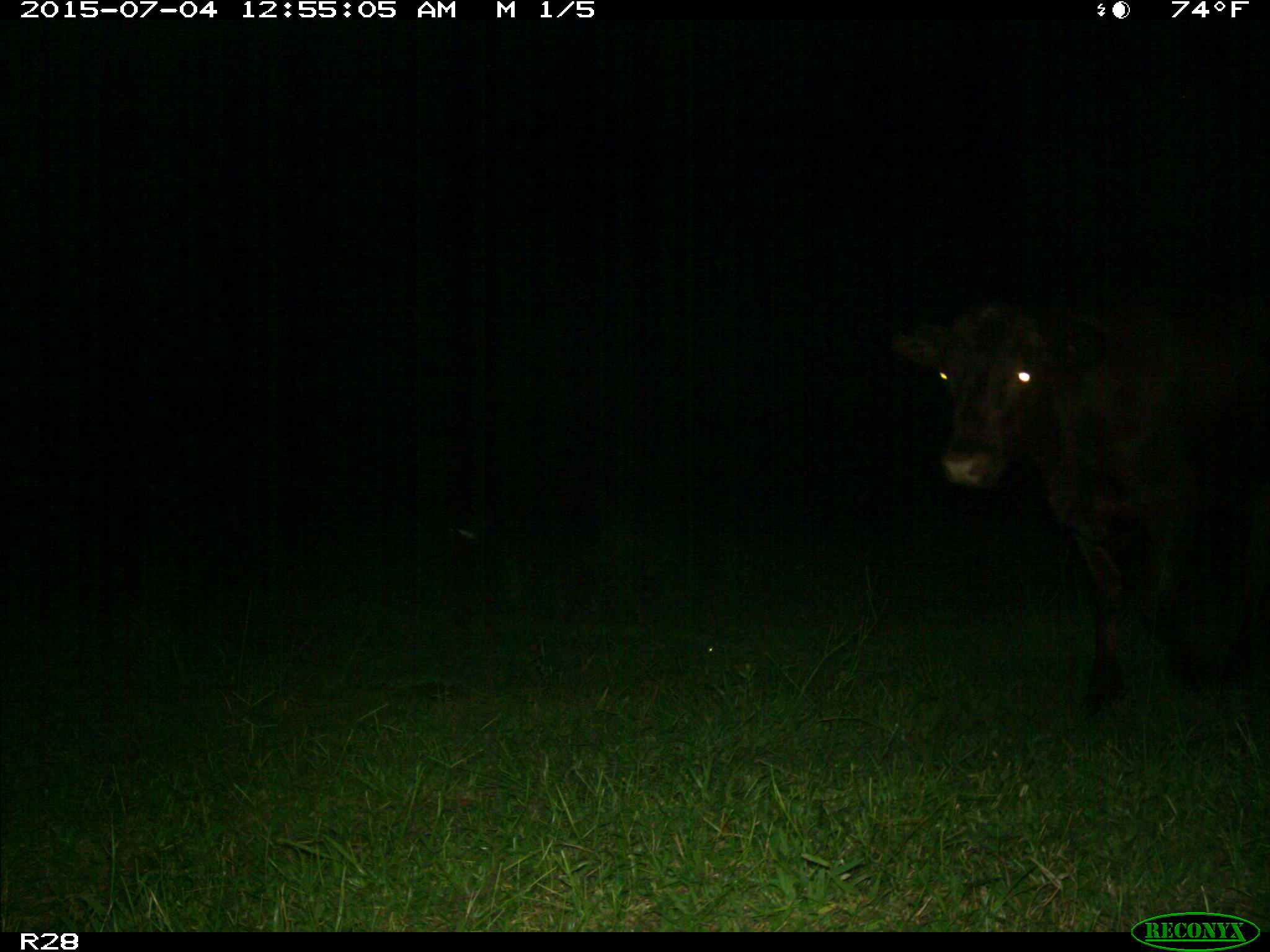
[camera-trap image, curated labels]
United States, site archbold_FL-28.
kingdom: Animalia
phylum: Chordata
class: Mammalia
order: Artiodactyla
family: Bovidae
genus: Bos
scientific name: Bos taurus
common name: domestic cow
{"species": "Bos taurus (domestic cow)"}